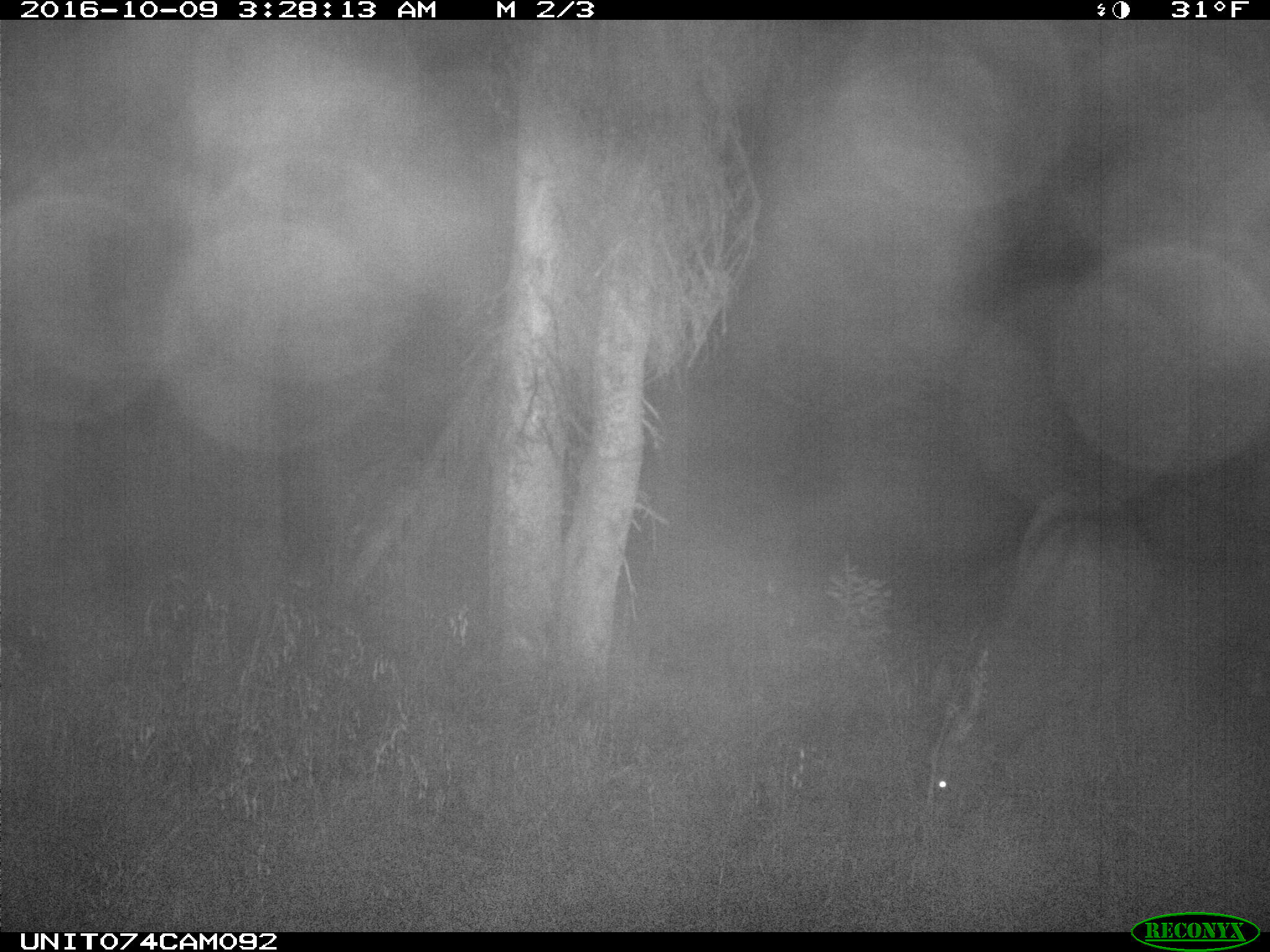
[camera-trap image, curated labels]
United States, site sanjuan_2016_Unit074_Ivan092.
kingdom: Animalia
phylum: Chordata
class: Mammalia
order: Artiodactyla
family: Cervidae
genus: Cervus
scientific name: Cervus elaphus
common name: red deer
Cervus elaphus (red deer).